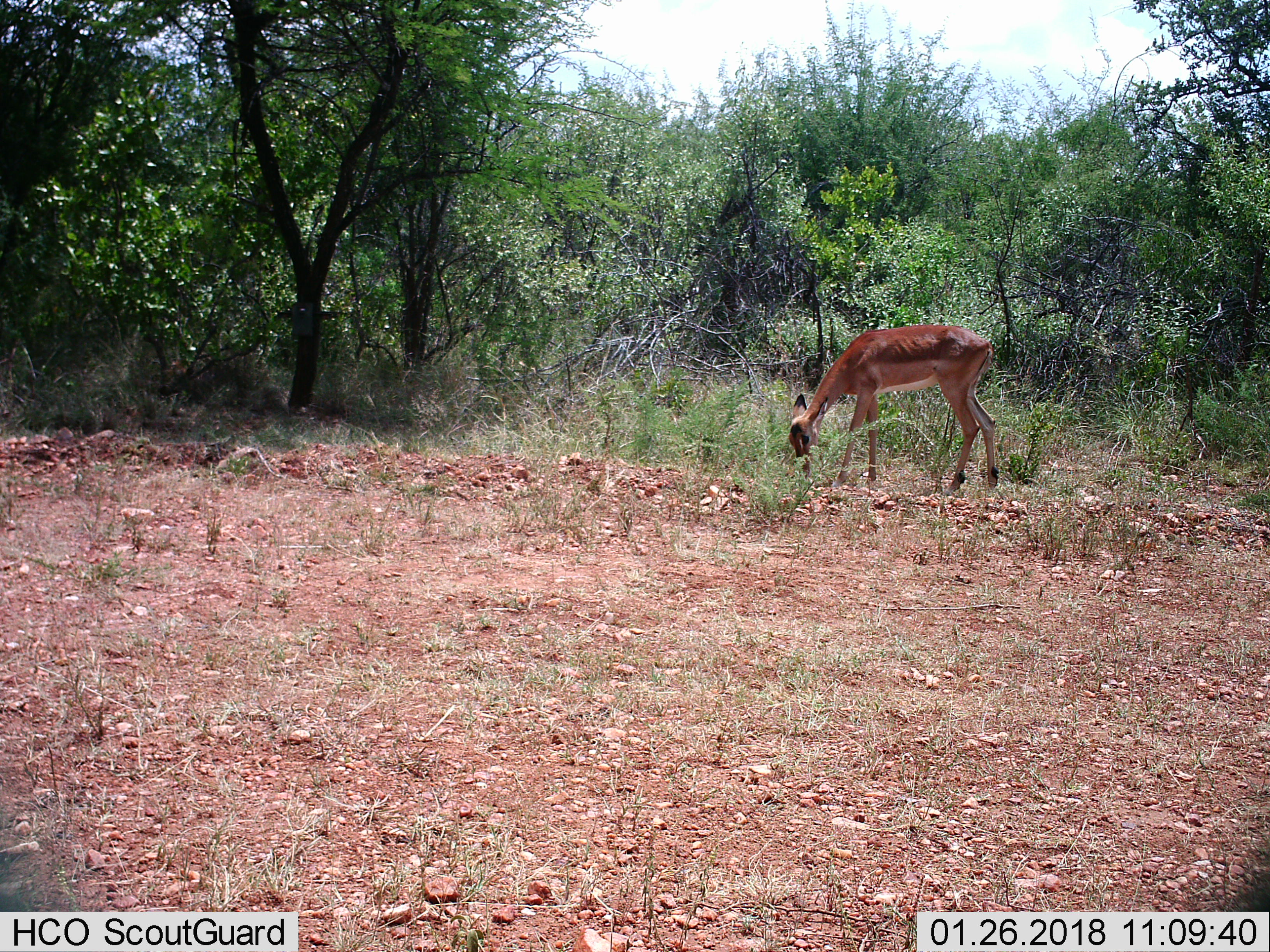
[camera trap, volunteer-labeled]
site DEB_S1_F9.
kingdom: Animalia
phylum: Chordata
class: Mammalia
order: Artiodactyla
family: Bovidae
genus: Aepyceros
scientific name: Aepyceros melampus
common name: impala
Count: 1.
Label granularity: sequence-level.